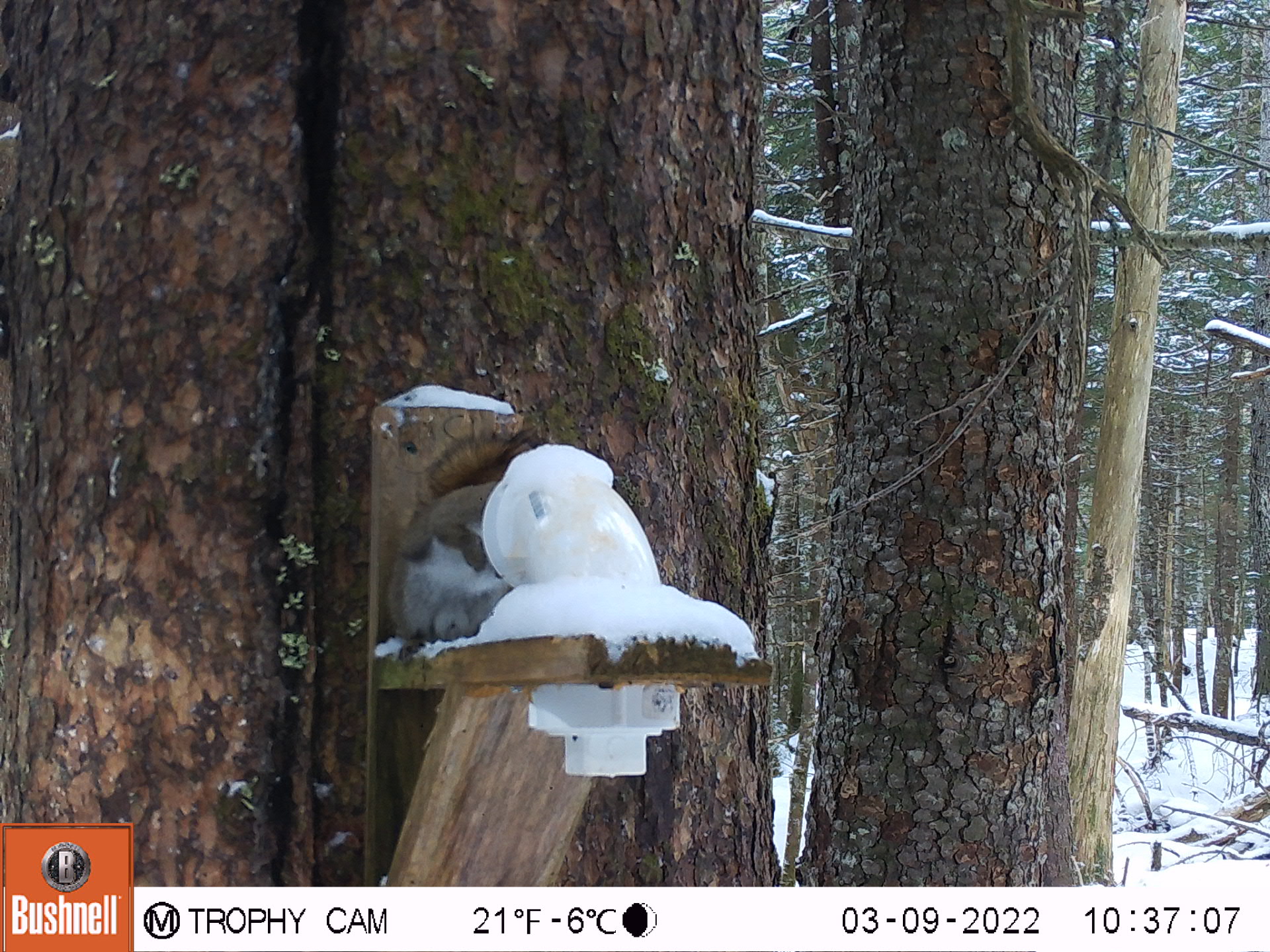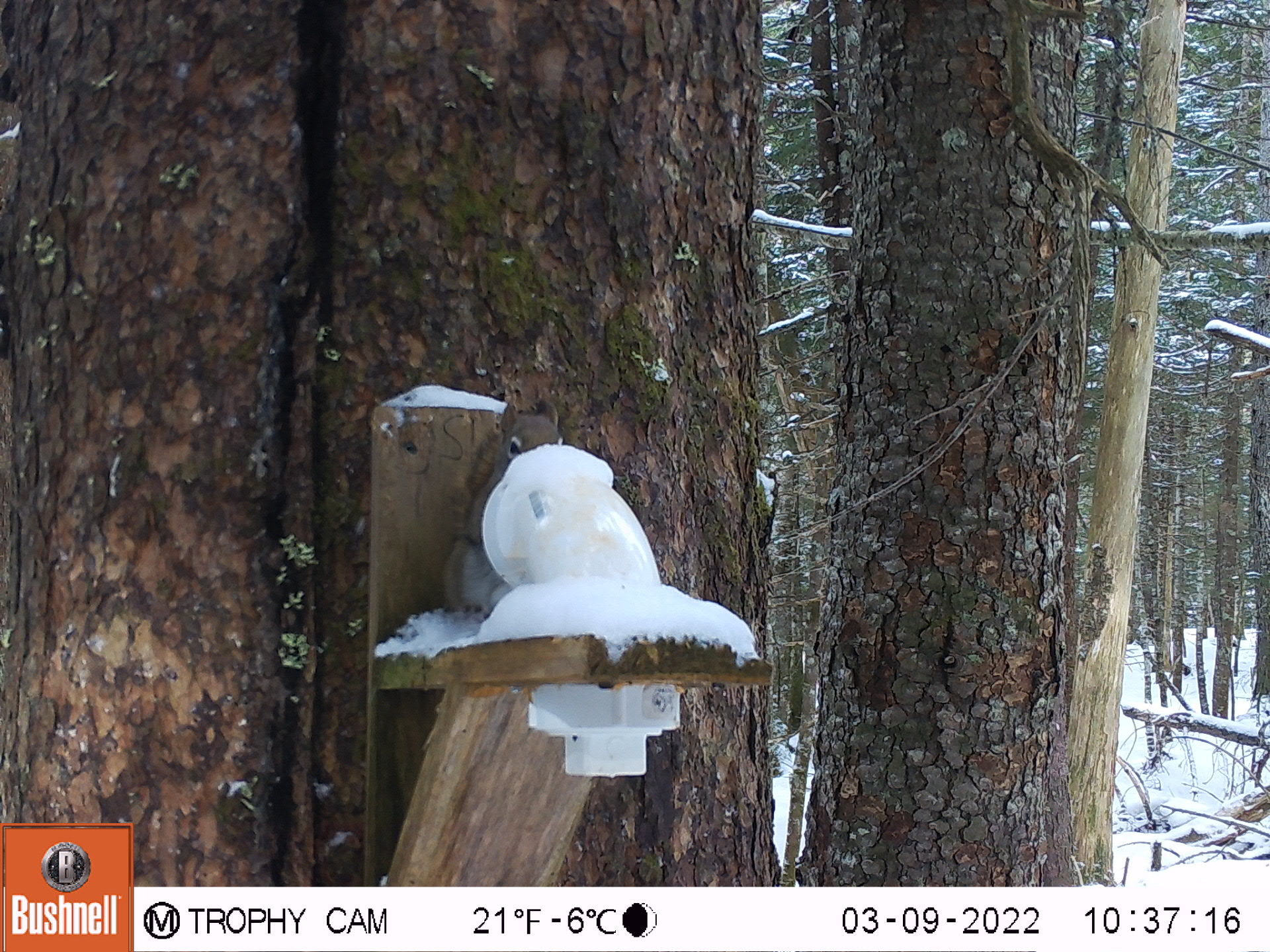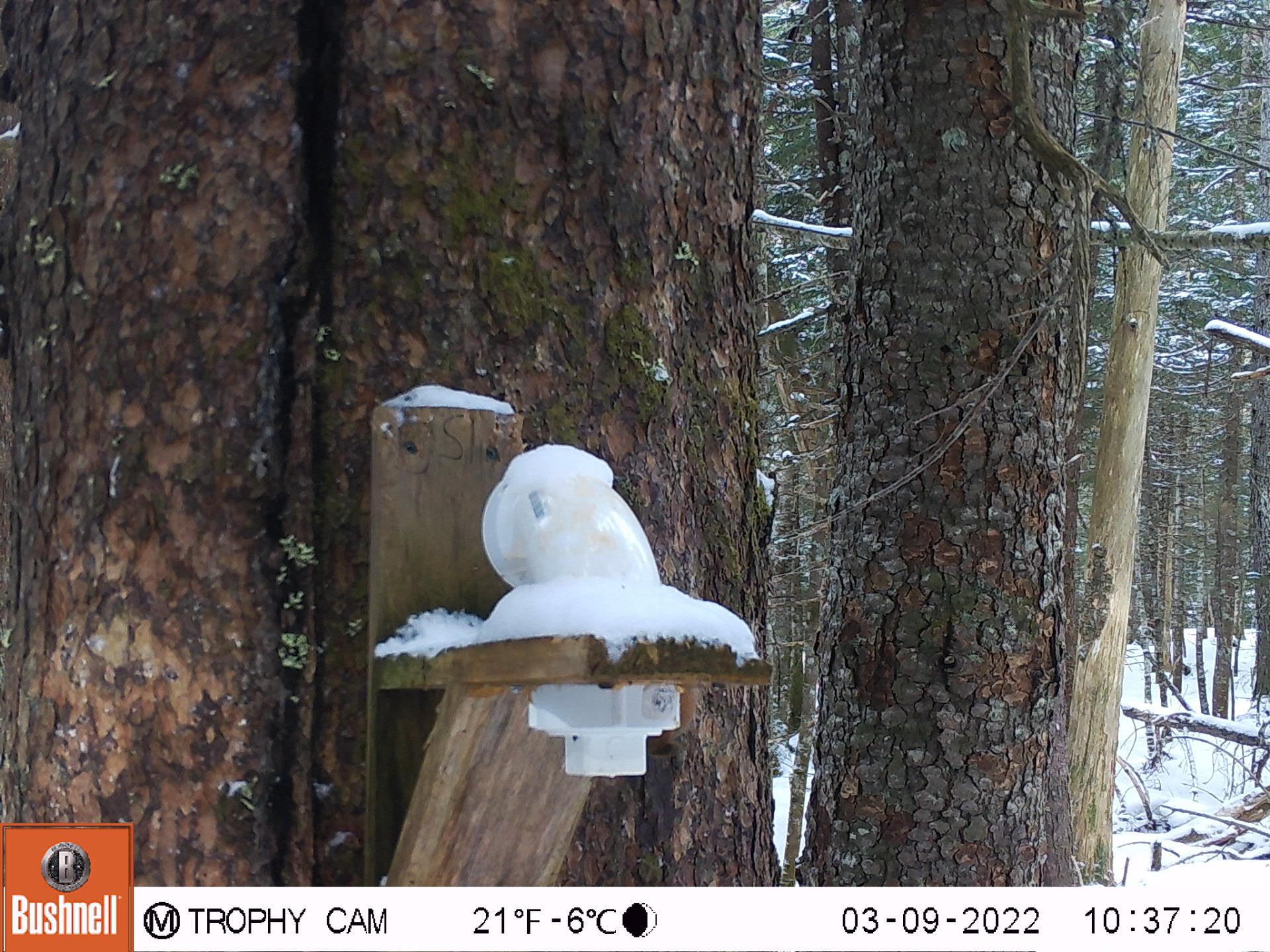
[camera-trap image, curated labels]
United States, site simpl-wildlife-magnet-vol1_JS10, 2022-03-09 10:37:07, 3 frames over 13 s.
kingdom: Animalia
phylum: Chordata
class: Mammalia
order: Rodentia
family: Sciuridae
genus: Tamiasciurus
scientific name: Tamiasciurus hudsonicus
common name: red squirrel